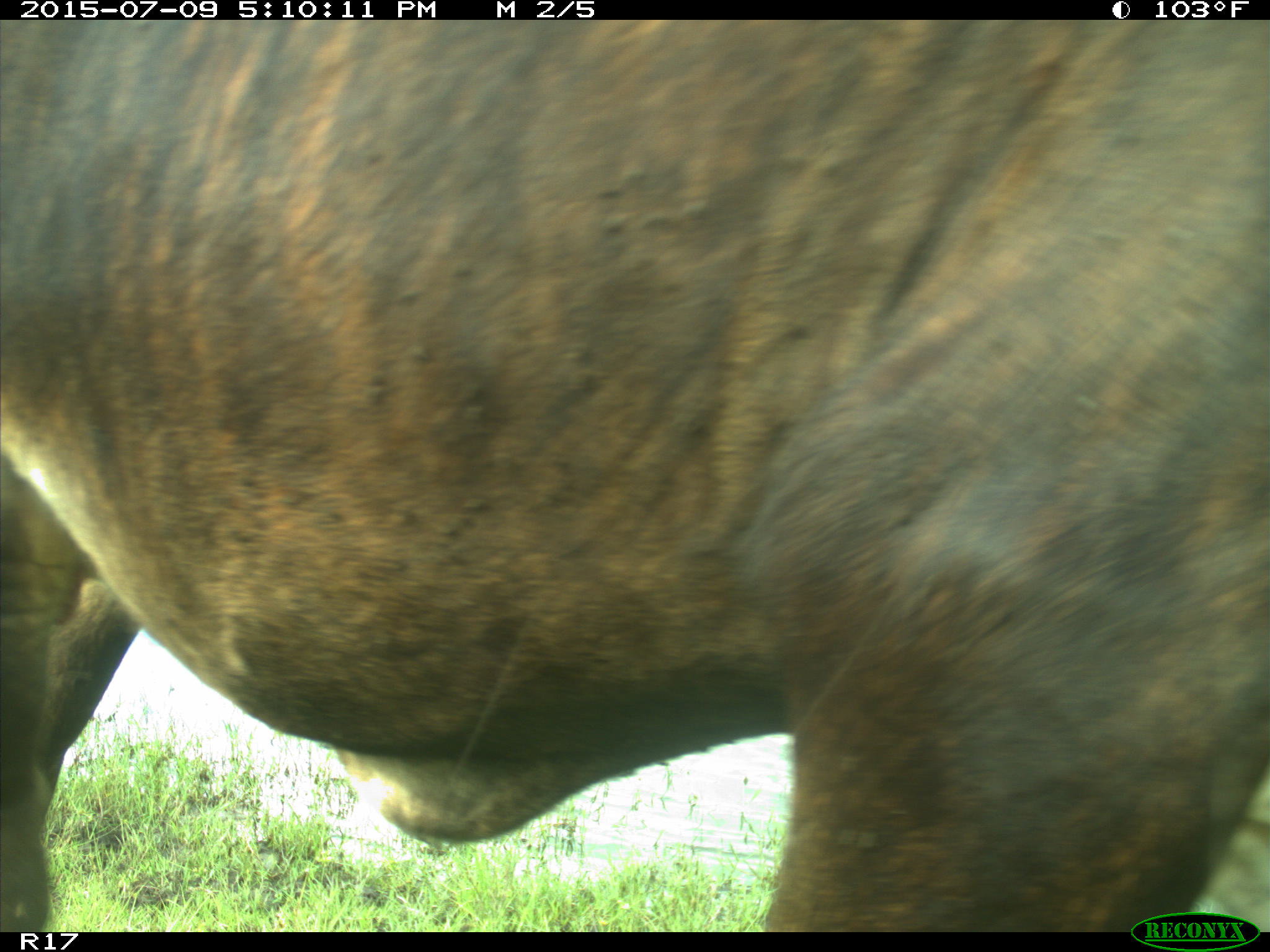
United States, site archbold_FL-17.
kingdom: Animalia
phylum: Chordata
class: Mammalia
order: Artiodactyla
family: Bovidae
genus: Bos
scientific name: Bos taurus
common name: domestic cow